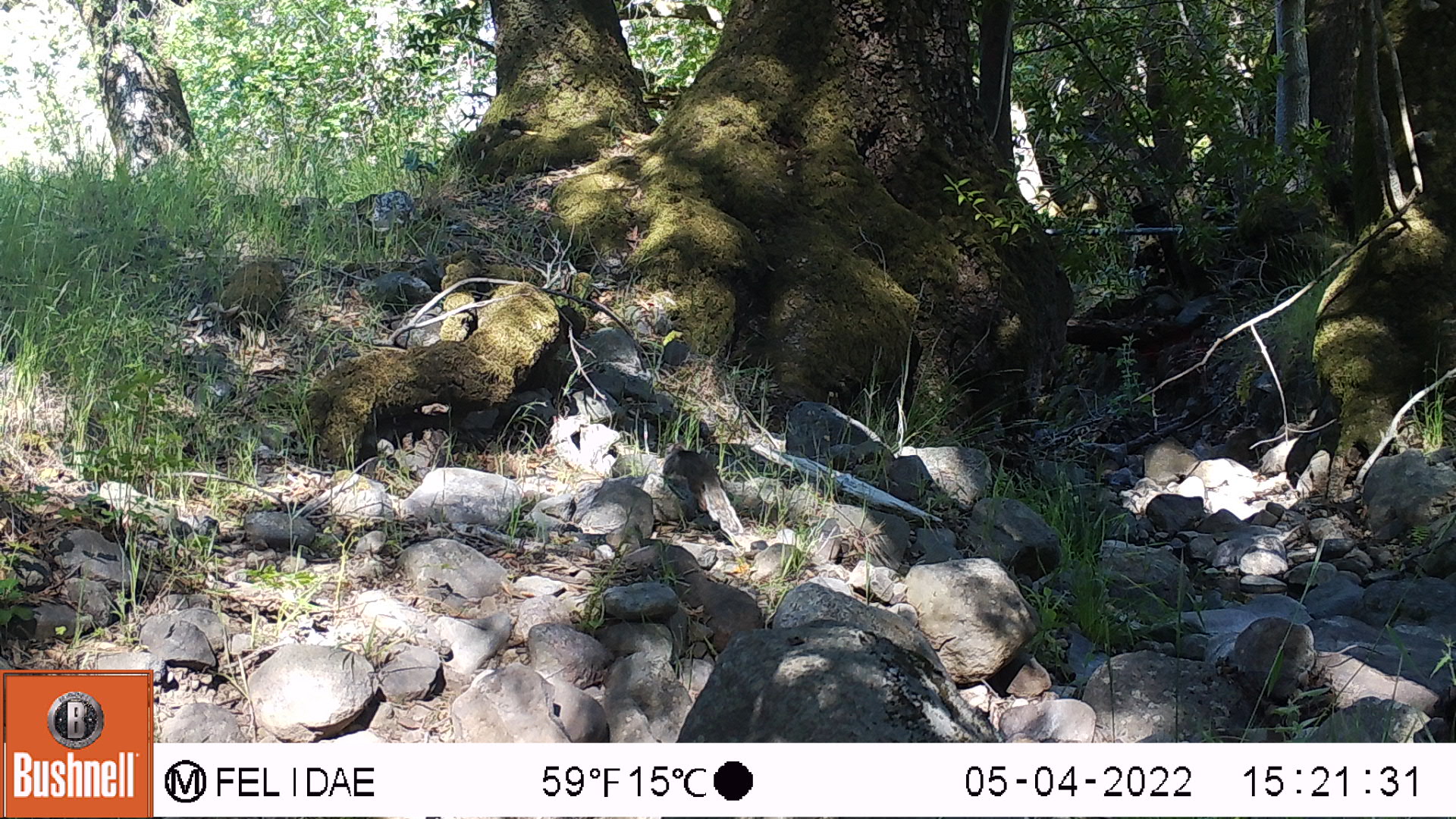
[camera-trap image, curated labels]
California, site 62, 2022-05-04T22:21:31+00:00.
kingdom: Animalia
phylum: Chordata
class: Mammalia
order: Rodentia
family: Sciuridae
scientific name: Sciuridae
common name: squirrel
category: unknown squirrel